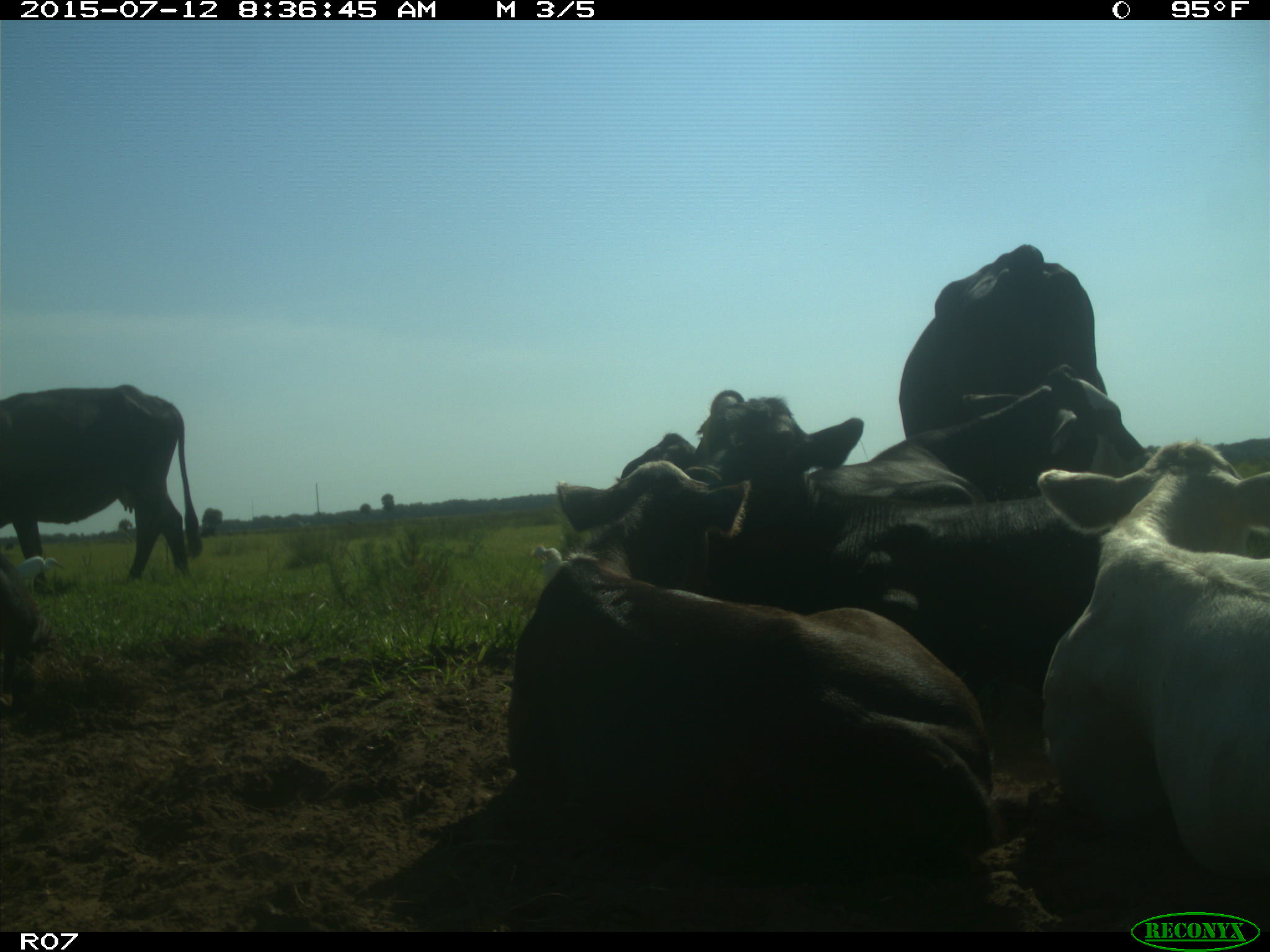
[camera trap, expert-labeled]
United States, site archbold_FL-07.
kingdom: Animalia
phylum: Chordata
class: Mammalia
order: Artiodactyla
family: Bovidae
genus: Bos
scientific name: Bos taurus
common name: domestic cow